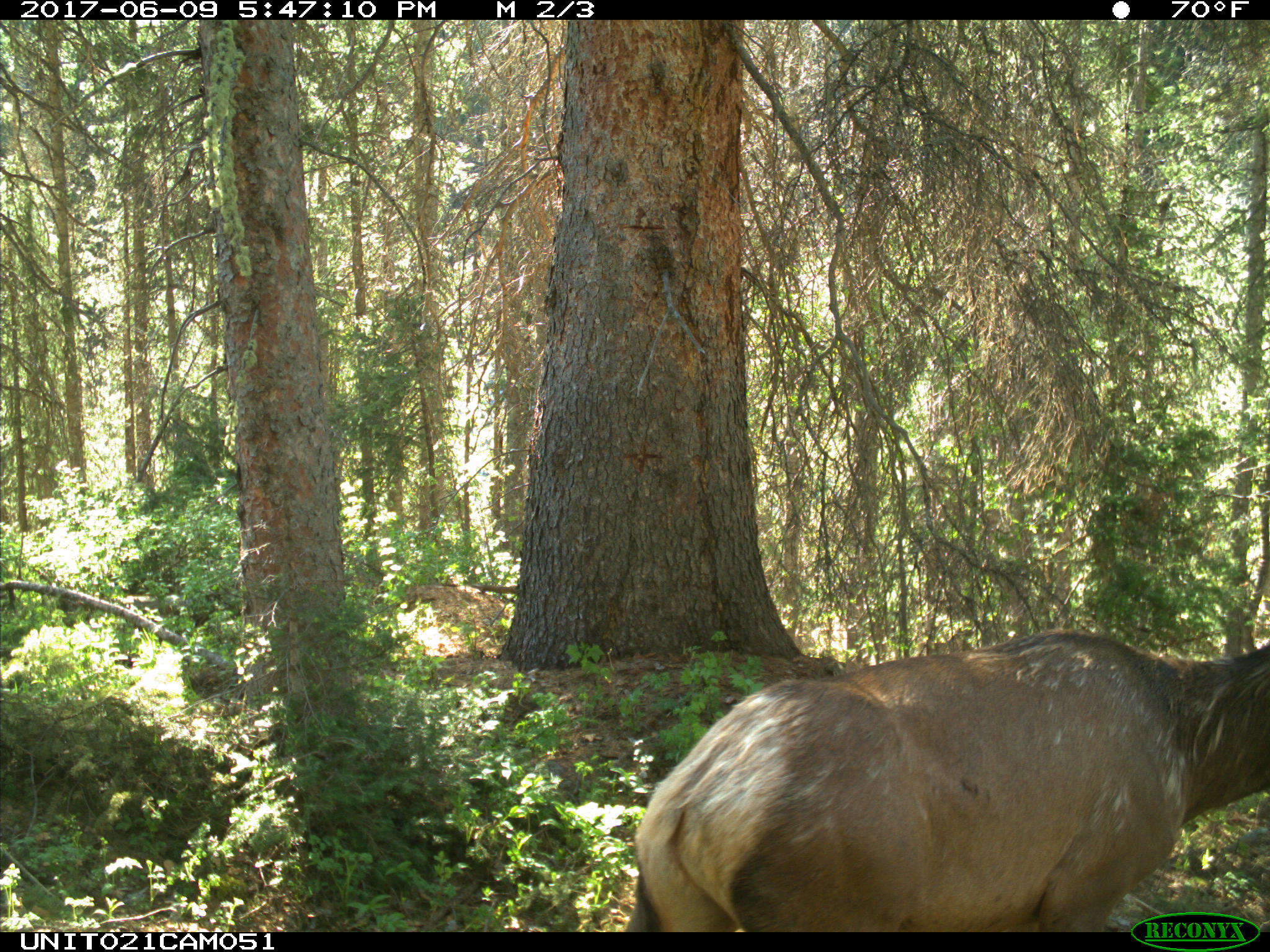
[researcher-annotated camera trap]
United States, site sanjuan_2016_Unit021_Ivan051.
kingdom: Animalia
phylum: Chordata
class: Mammalia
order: Artiodactyla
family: Cervidae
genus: Cervus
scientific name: Cervus elaphus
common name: red deer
Cervus elaphus (red deer).